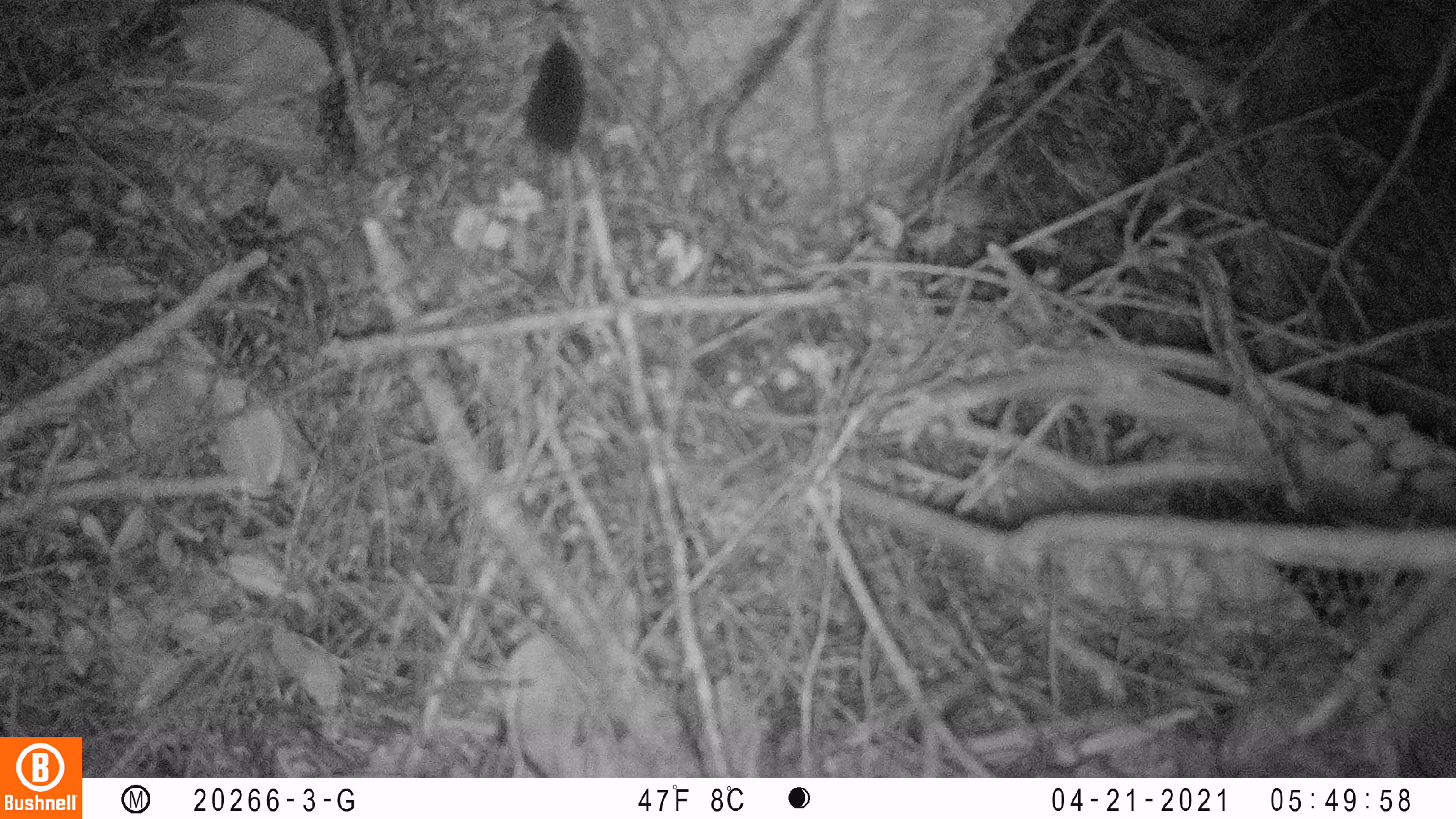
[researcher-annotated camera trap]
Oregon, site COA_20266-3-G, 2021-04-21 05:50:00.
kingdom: Animalia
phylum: Chordata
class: Mammalia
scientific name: Mammalia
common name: small mammal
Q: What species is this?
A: Small mammal (Mammalia).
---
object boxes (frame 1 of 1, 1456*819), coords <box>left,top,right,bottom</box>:
small mammal: <box>481,25,668,214</box>